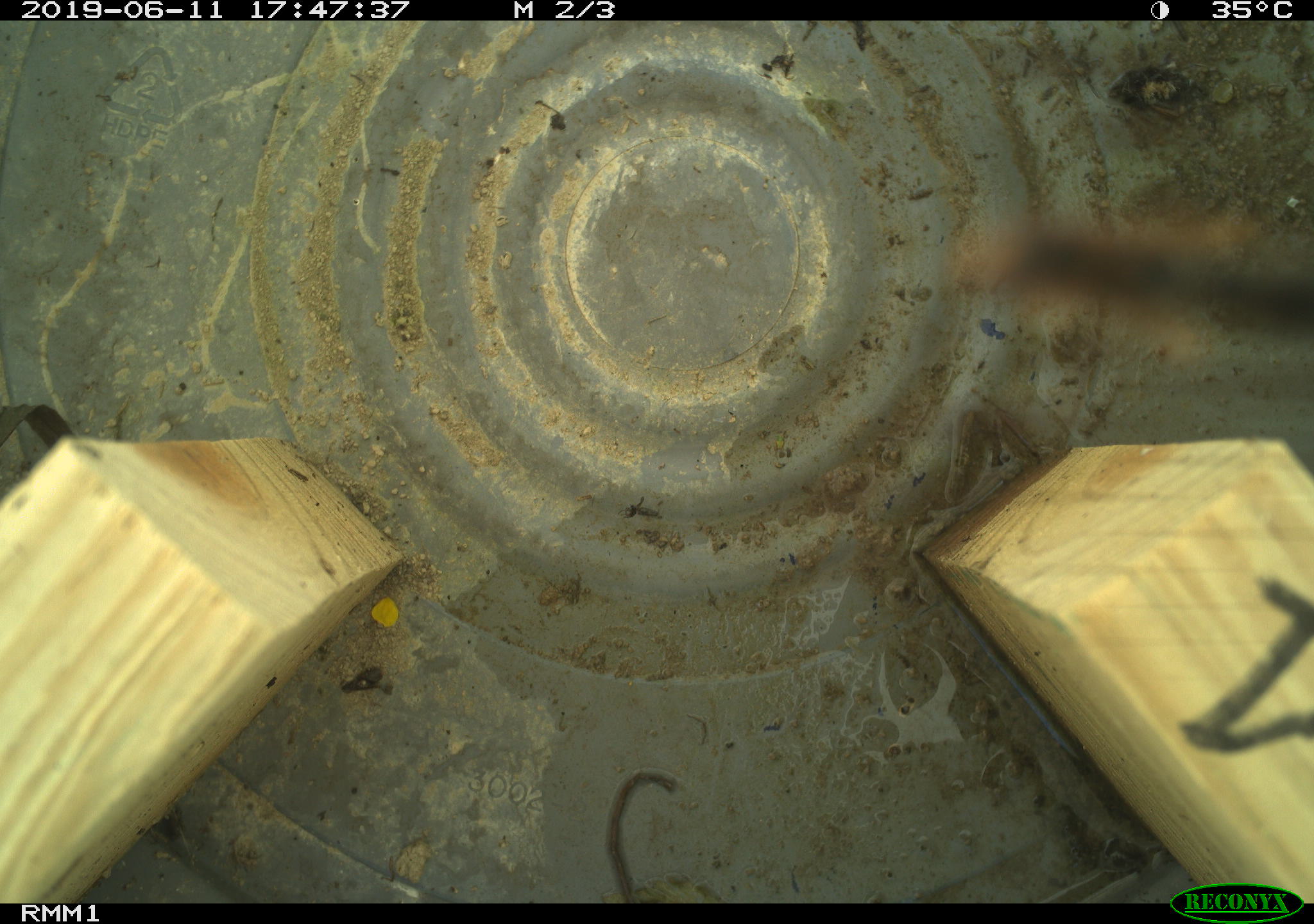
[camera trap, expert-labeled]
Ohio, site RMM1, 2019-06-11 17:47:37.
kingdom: Animalia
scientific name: Animalia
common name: animal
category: invertebrate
Invertebrate (animal) (Animalia).